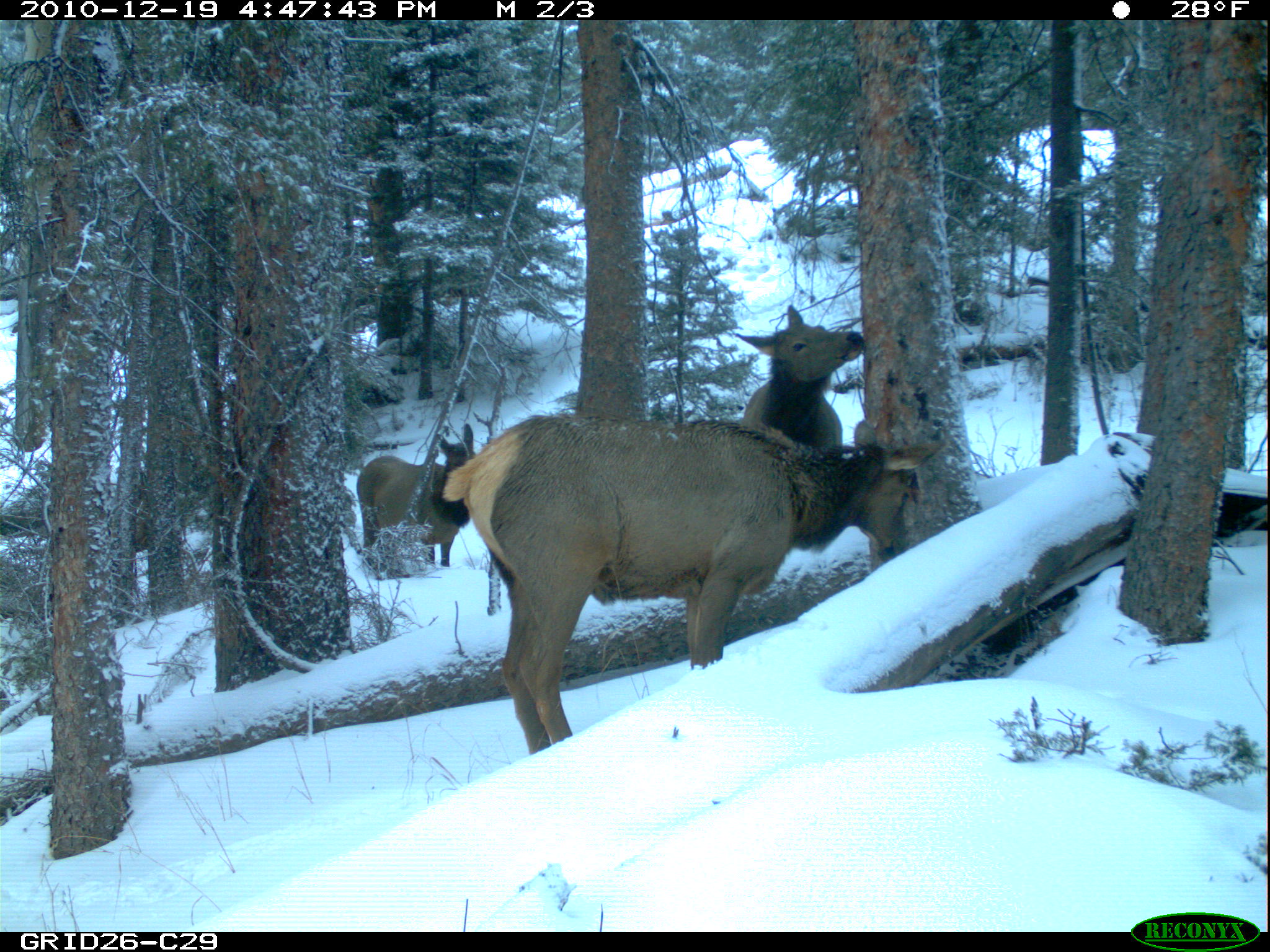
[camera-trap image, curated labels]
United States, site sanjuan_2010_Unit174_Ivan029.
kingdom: Animalia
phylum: Chordata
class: Mammalia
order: Artiodactyla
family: Cervidae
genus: Cervus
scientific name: Cervus elaphus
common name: red deer